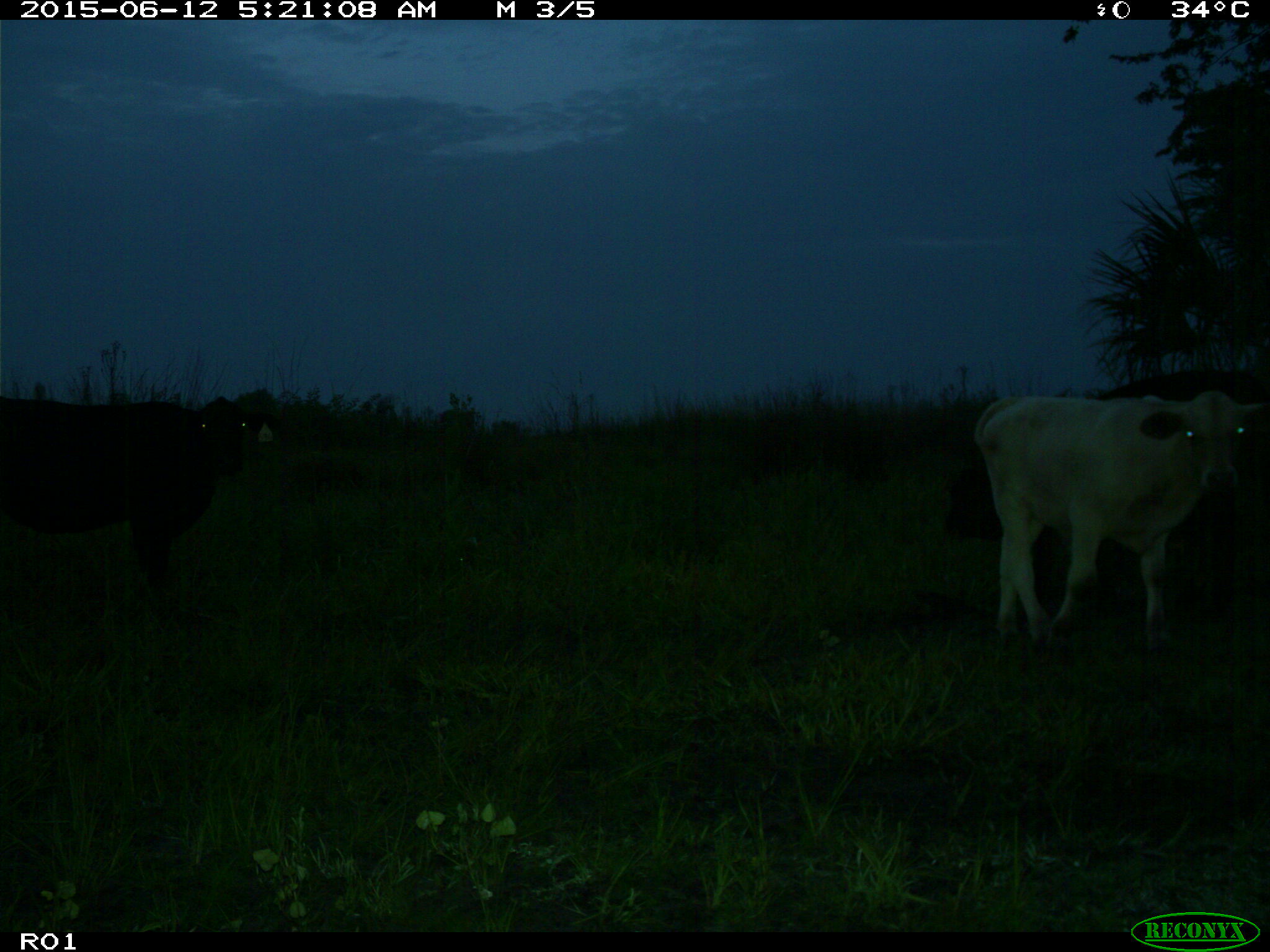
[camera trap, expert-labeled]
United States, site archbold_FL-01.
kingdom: Animalia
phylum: Chordata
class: Mammalia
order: Artiodactyla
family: Bovidae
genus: Bos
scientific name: Bos taurus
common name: domestic cow